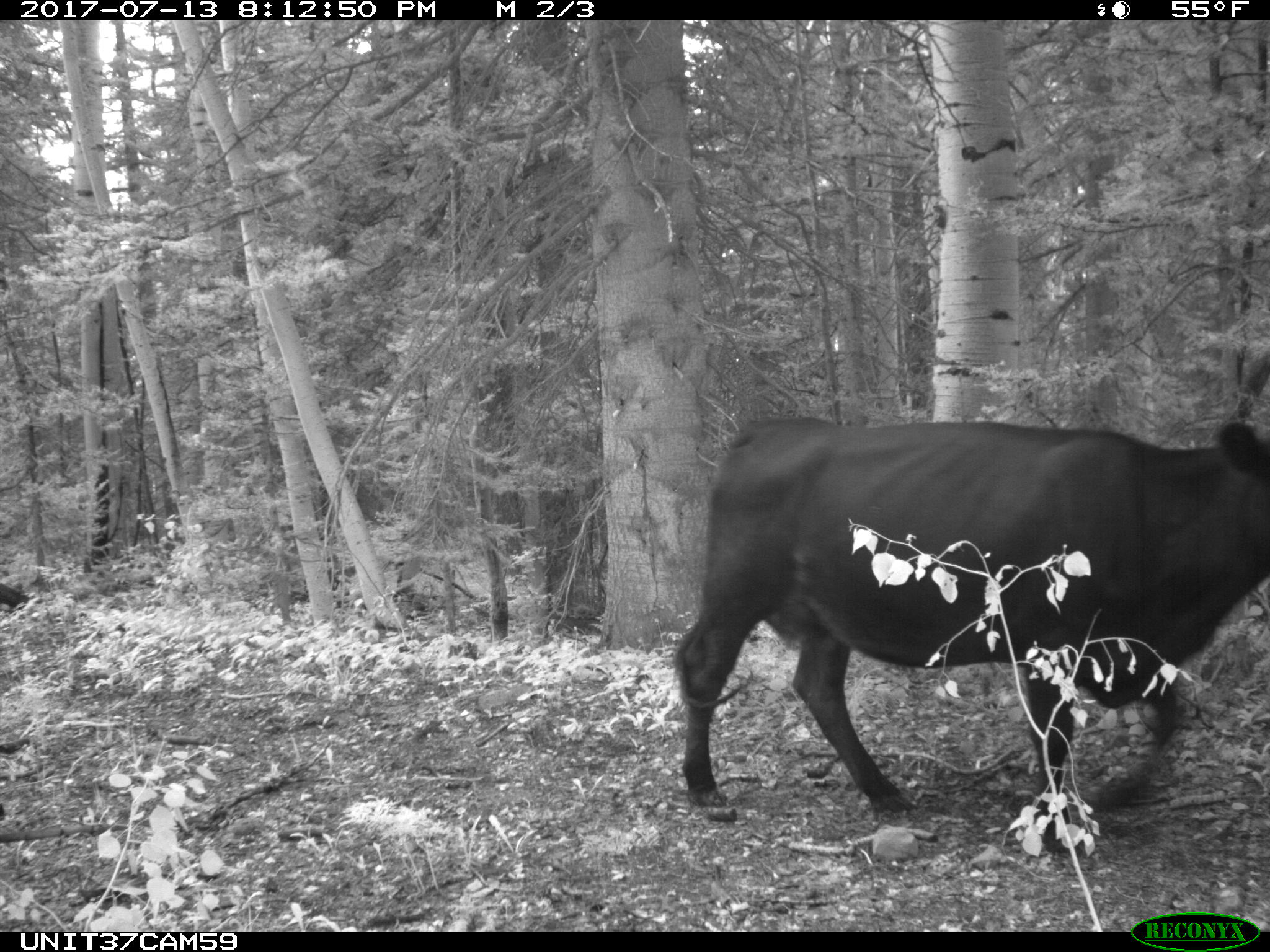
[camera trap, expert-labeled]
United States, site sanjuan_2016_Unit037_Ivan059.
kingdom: Animalia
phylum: Chordata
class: Mammalia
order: Artiodactyla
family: Bovidae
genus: Bos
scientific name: Bos taurus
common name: domestic cow